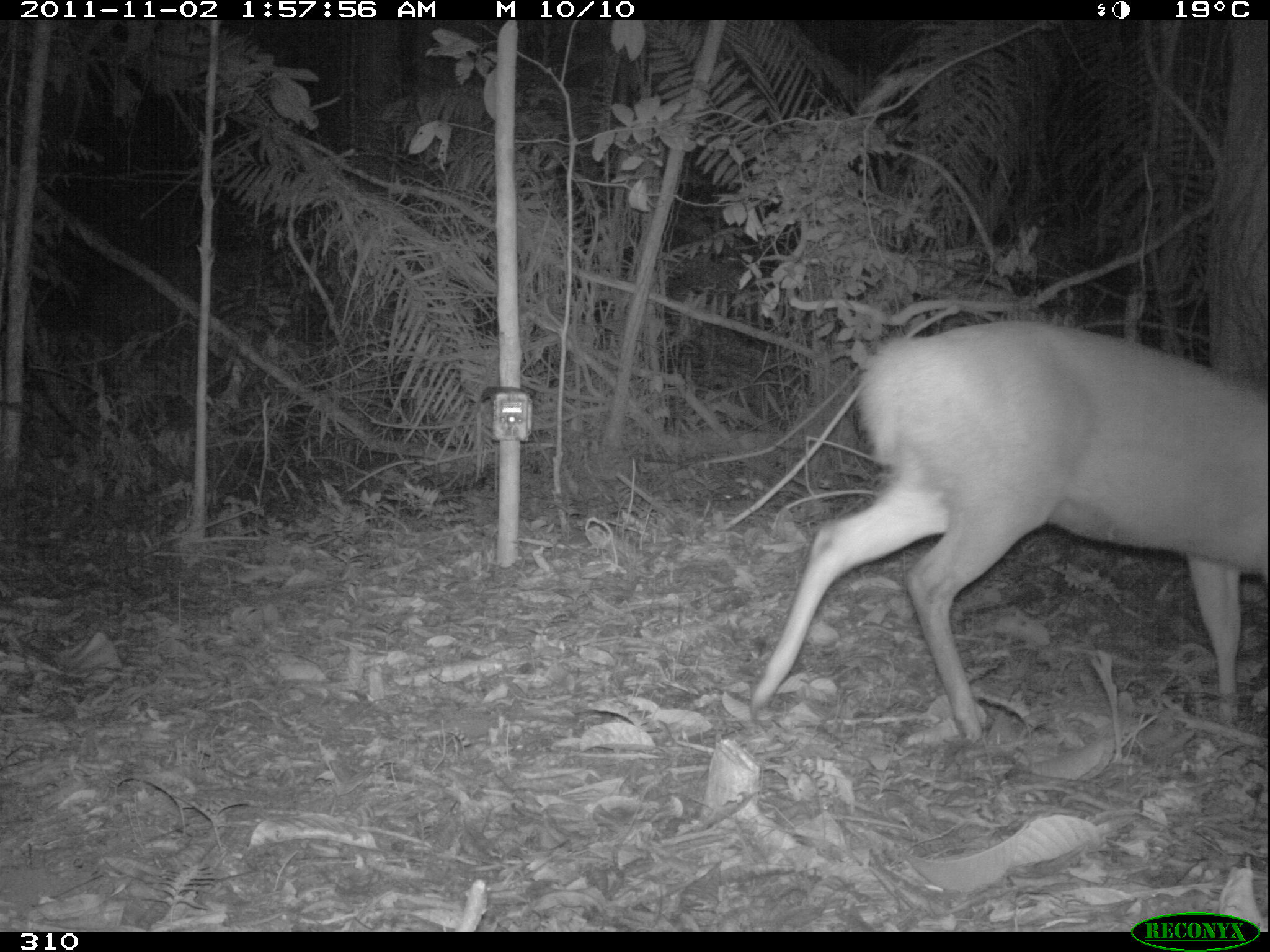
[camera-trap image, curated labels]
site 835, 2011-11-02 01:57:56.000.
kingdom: Animalia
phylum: Chordata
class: Mammalia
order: Artiodactyla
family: Cervidae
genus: Mazama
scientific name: Mazama americana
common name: red brocket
Mazama americana (red brocket).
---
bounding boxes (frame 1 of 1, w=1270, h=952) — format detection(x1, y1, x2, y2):
mazama americana: detection(750, 319, 1266, 744)